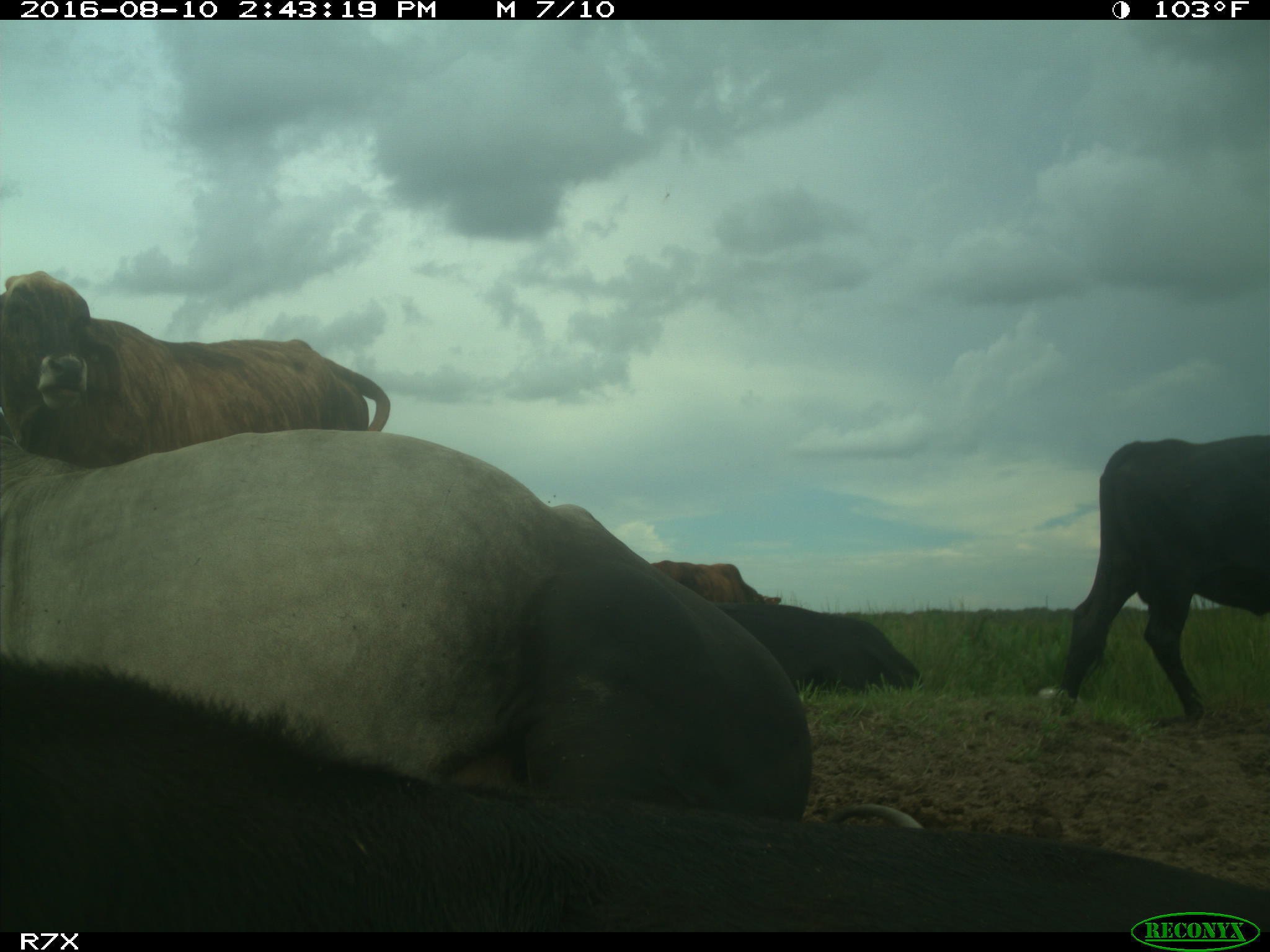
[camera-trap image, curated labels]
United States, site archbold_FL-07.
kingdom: Animalia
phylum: Chordata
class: Mammalia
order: Artiodactyla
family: Bovidae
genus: Bos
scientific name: Bos taurus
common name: domestic cow